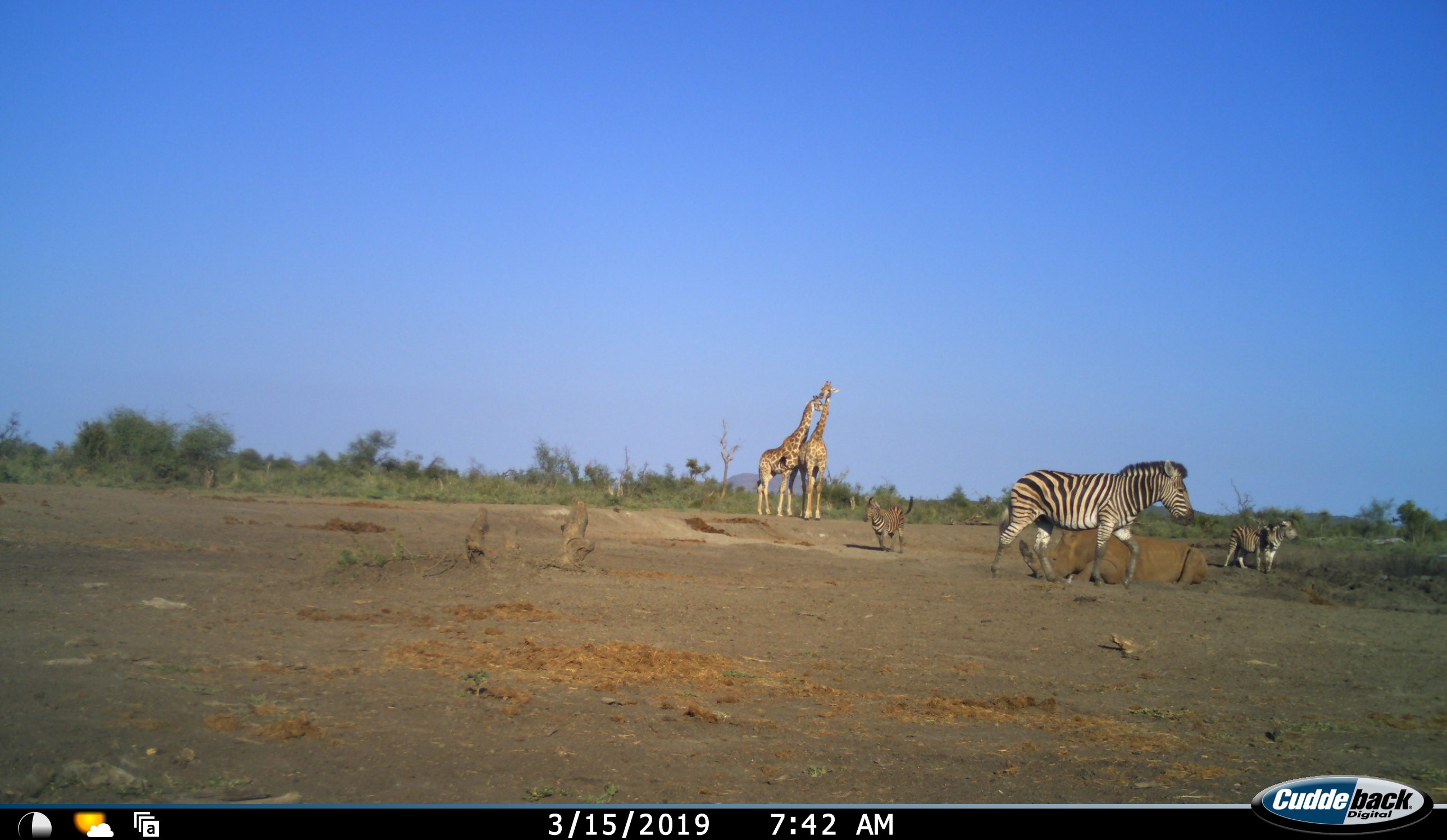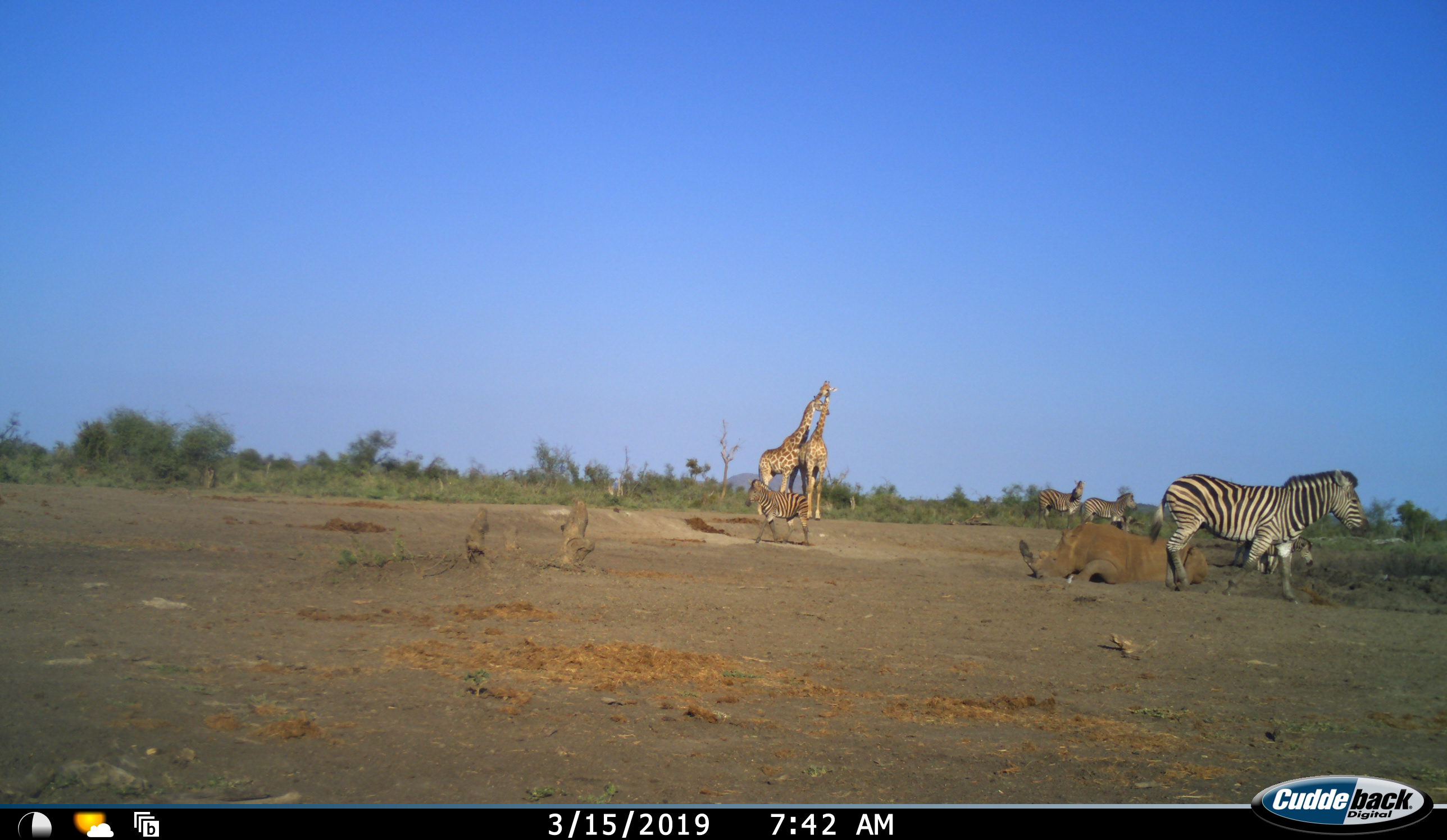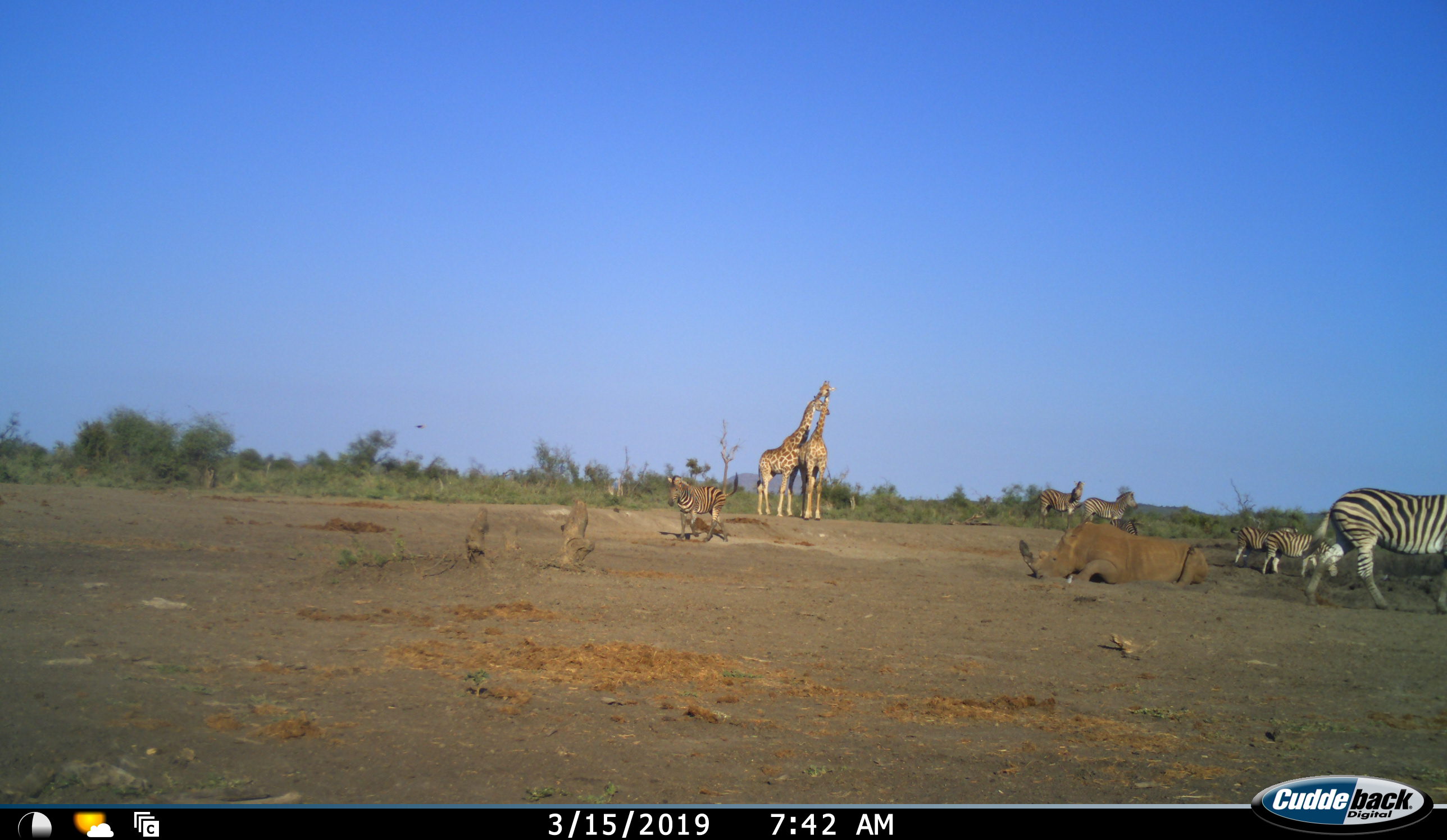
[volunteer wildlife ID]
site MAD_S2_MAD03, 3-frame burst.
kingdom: Animalia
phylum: Chordata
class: Mammalia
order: Artiodactyla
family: Giraffidae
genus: Giraffa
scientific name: Giraffa camelopardalis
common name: giraffe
Giraffe (Giraffa camelopardalis), count 2. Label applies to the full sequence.